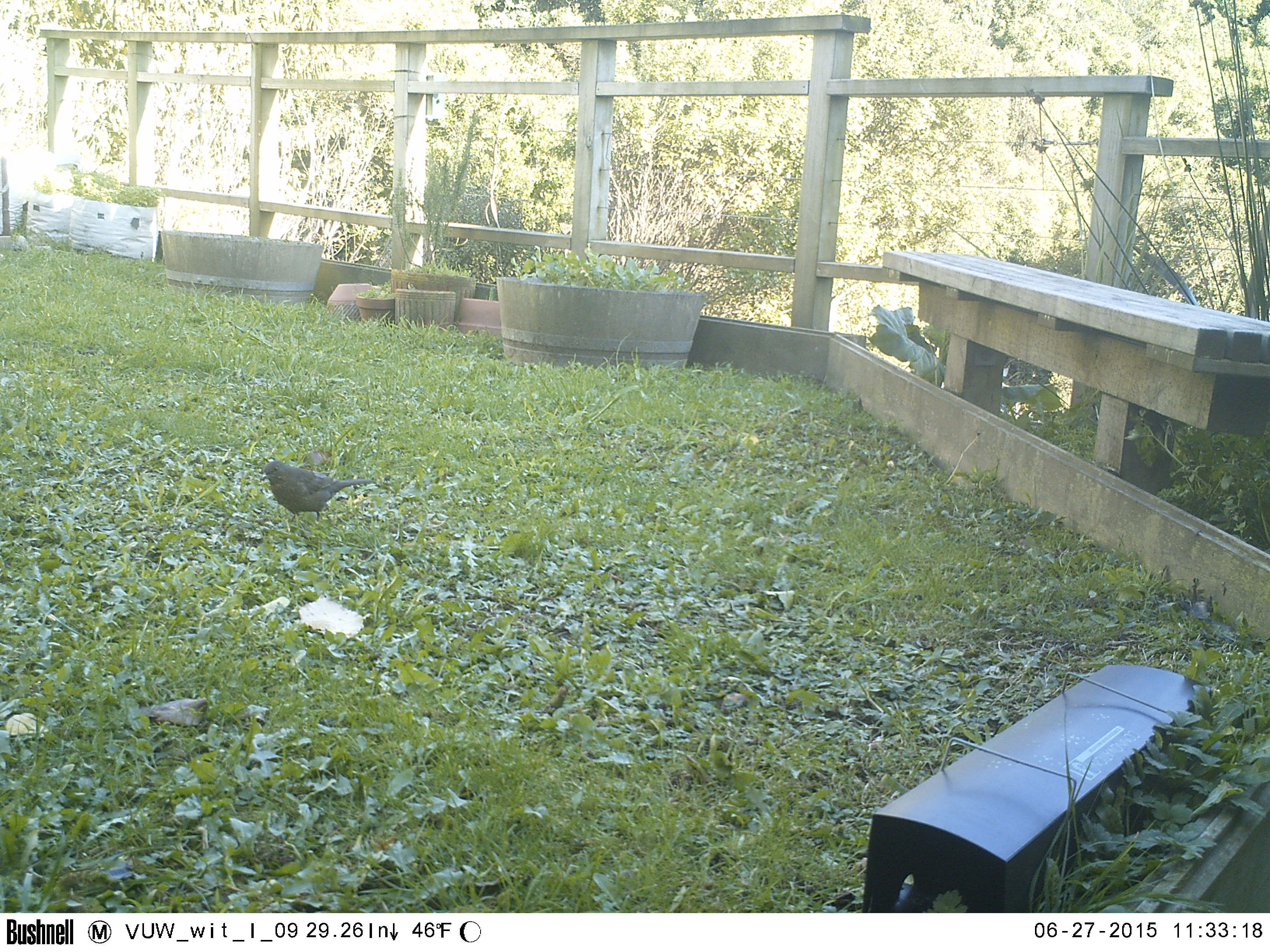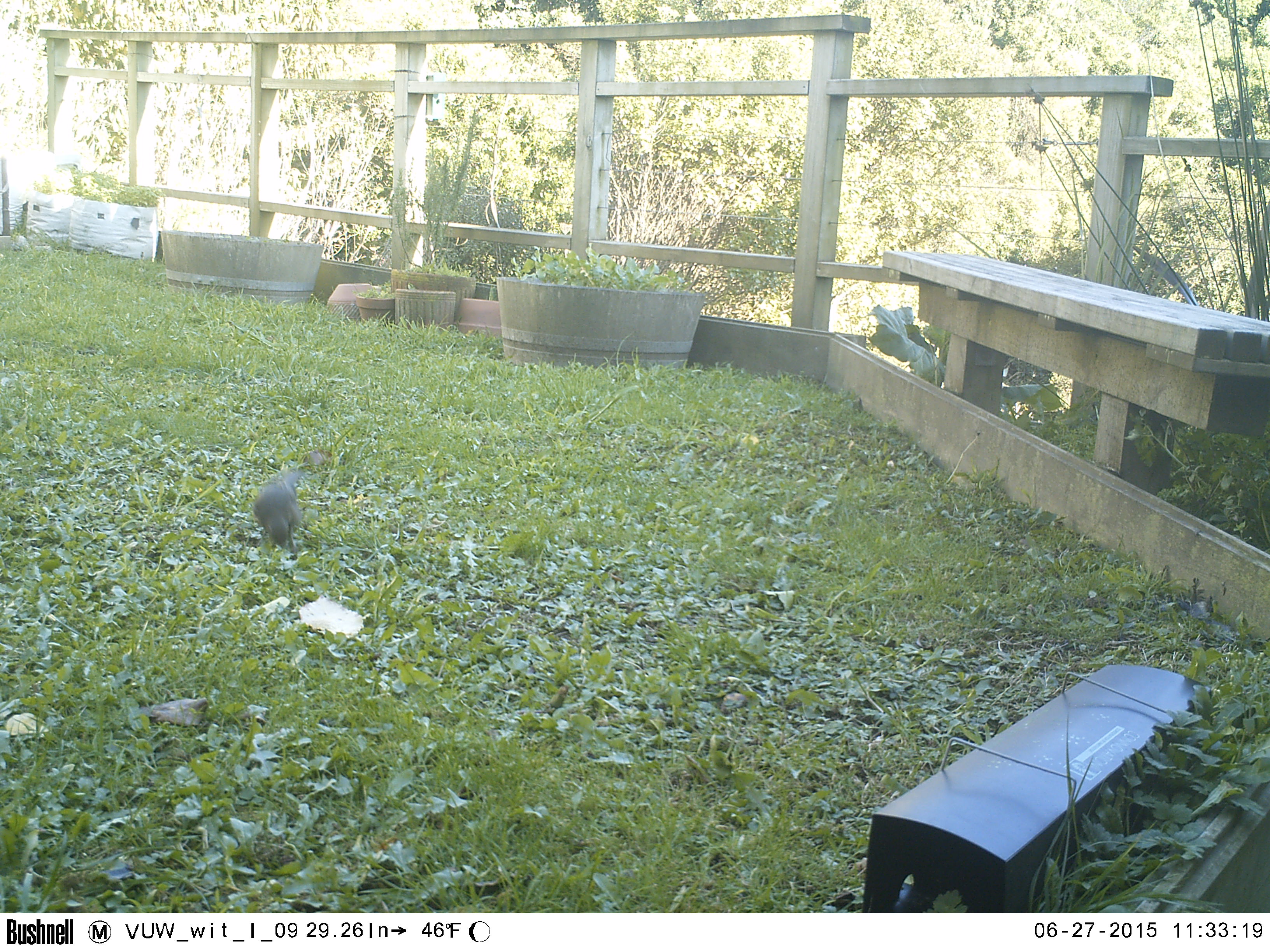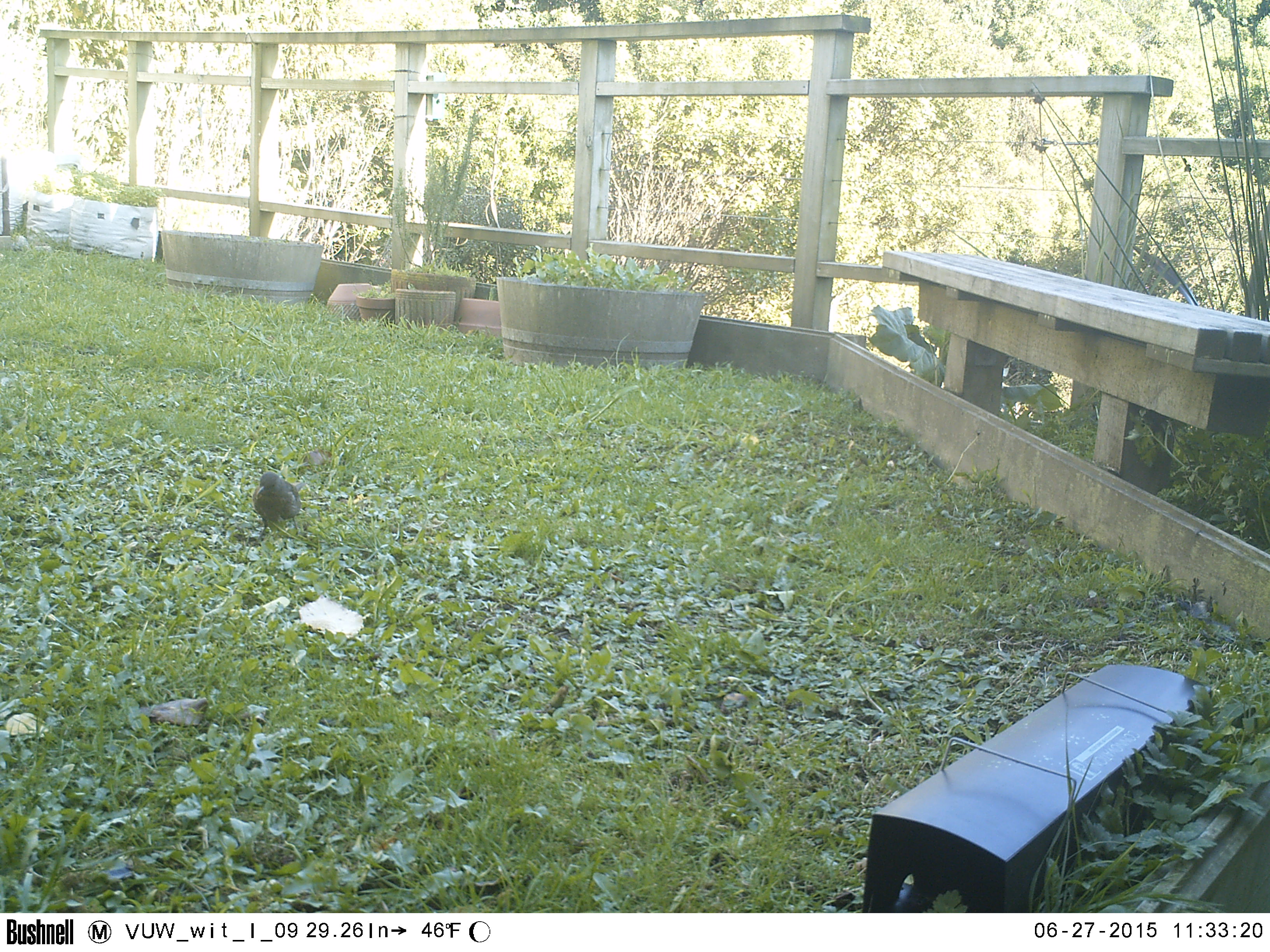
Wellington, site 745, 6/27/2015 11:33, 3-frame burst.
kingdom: Animalia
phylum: Chordata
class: Aves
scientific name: Aves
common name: bird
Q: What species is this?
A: Bird (Aves).